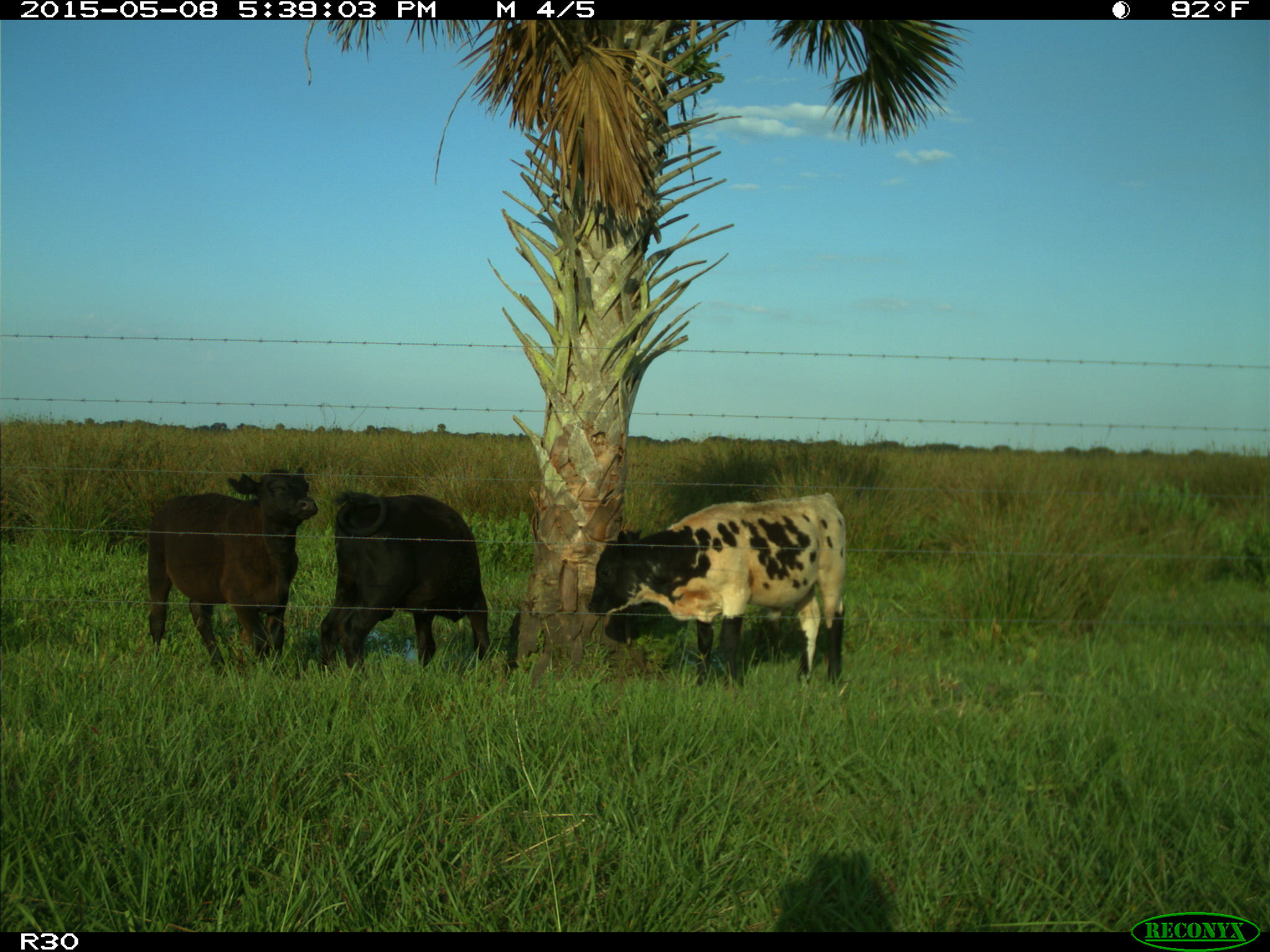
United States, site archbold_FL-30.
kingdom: Animalia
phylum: Chordata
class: Mammalia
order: Artiodactyla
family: Bovidae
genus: Bos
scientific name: Bos taurus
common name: domestic cow